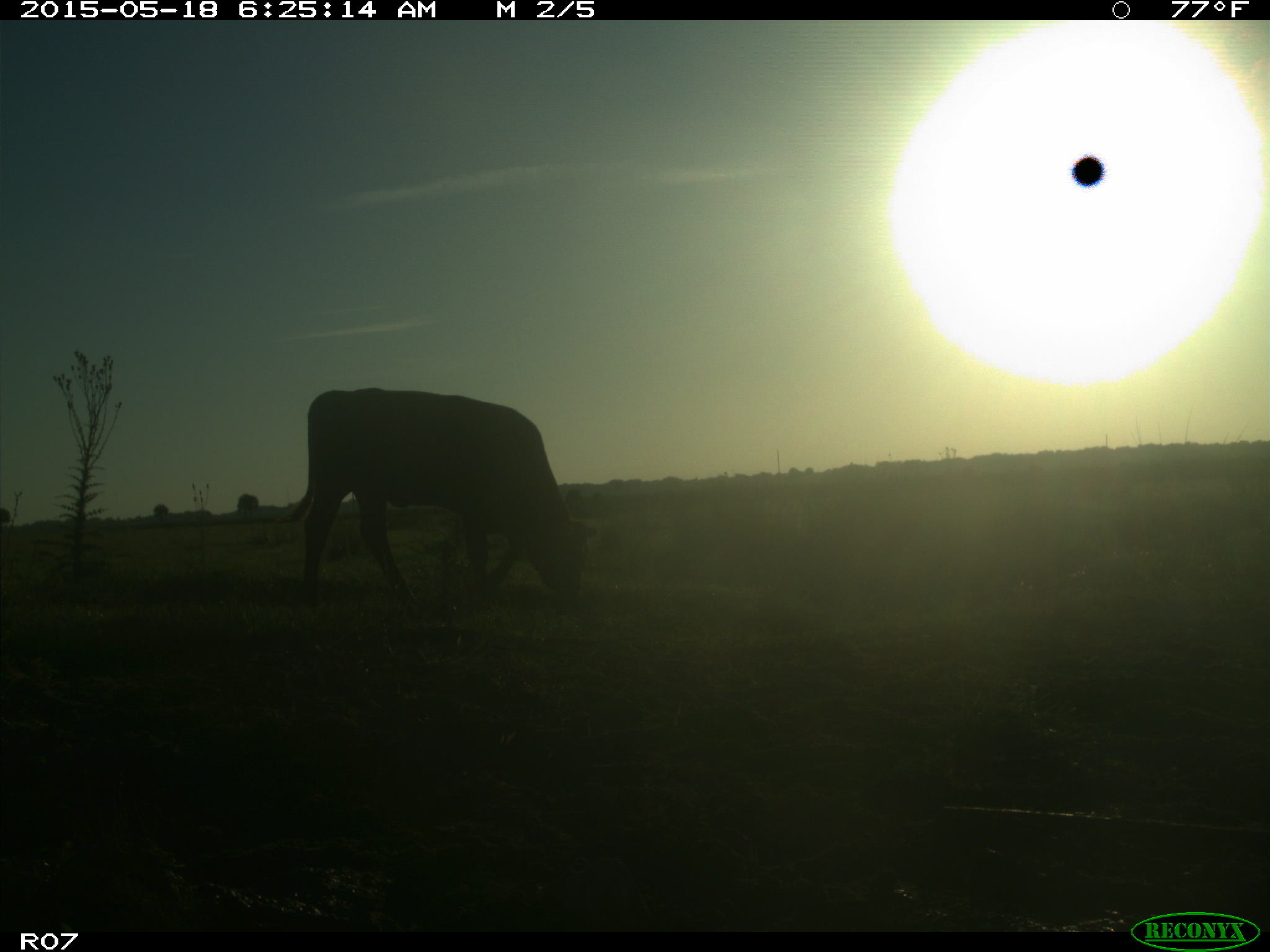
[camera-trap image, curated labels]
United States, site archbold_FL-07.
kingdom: Animalia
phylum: Chordata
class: Mammalia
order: Artiodactyla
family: Bovidae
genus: Bos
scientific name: Bos taurus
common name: domestic cow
Bos taurus (domestic cow).